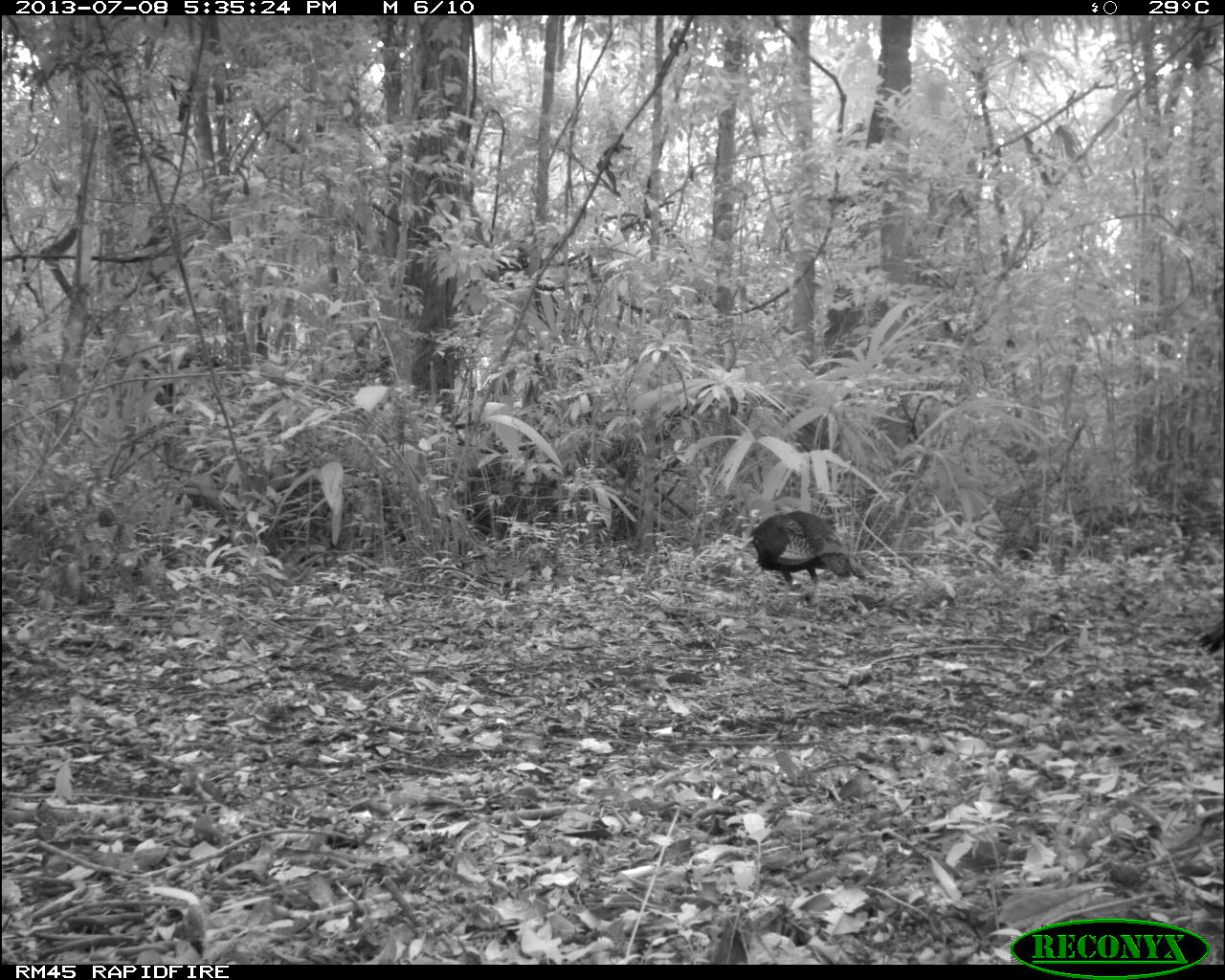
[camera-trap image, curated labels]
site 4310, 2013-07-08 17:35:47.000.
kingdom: Animalia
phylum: Chordata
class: Aves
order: Galliformes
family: Phasianidae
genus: Meleagris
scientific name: Meleagris ocellata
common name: ocellated turkey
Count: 2.